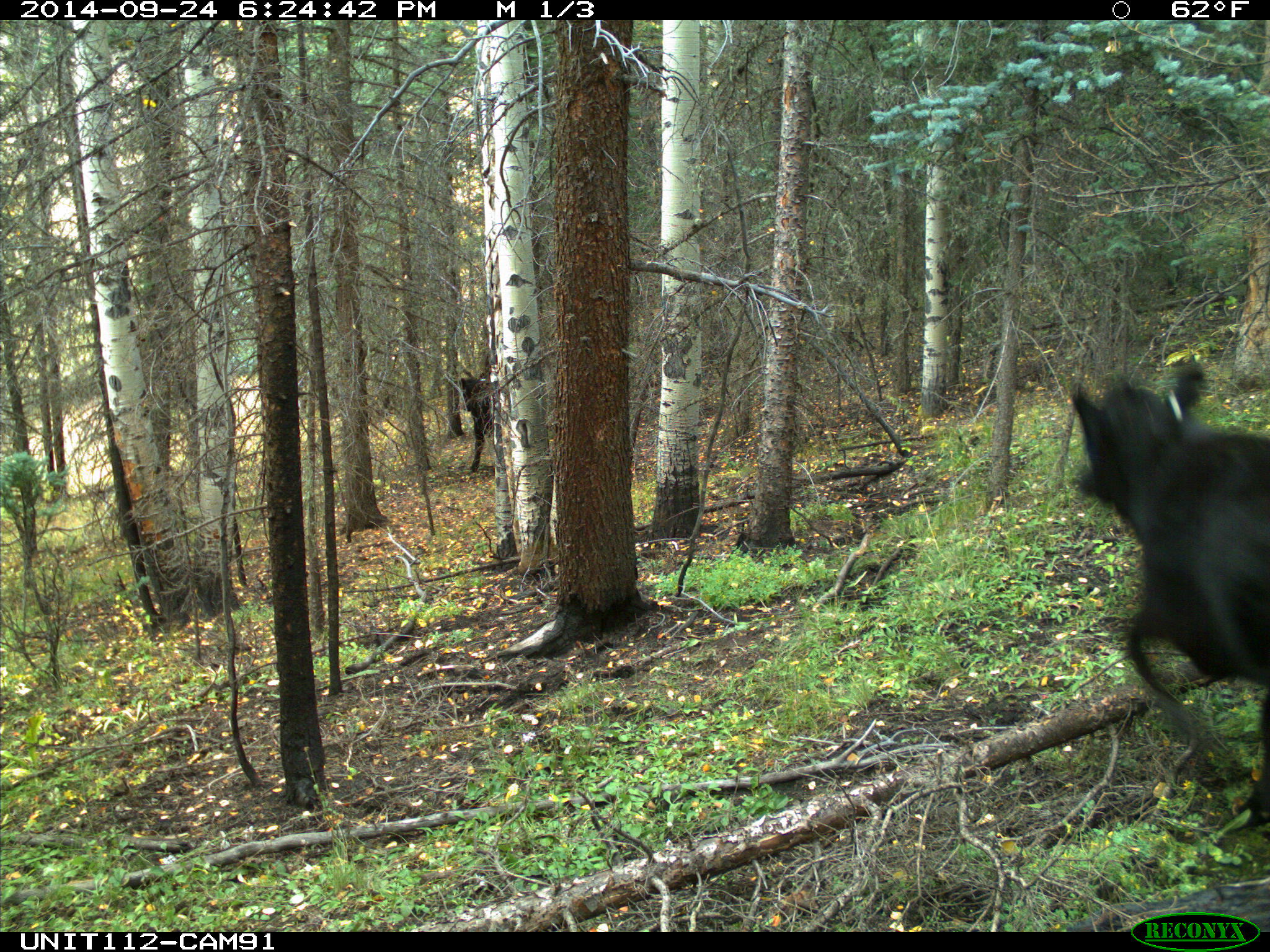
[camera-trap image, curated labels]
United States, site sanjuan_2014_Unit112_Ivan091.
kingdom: Animalia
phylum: Chordata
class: Mammalia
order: Artiodactyla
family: Bovidae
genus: Bos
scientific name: Bos taurus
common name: domestic cow